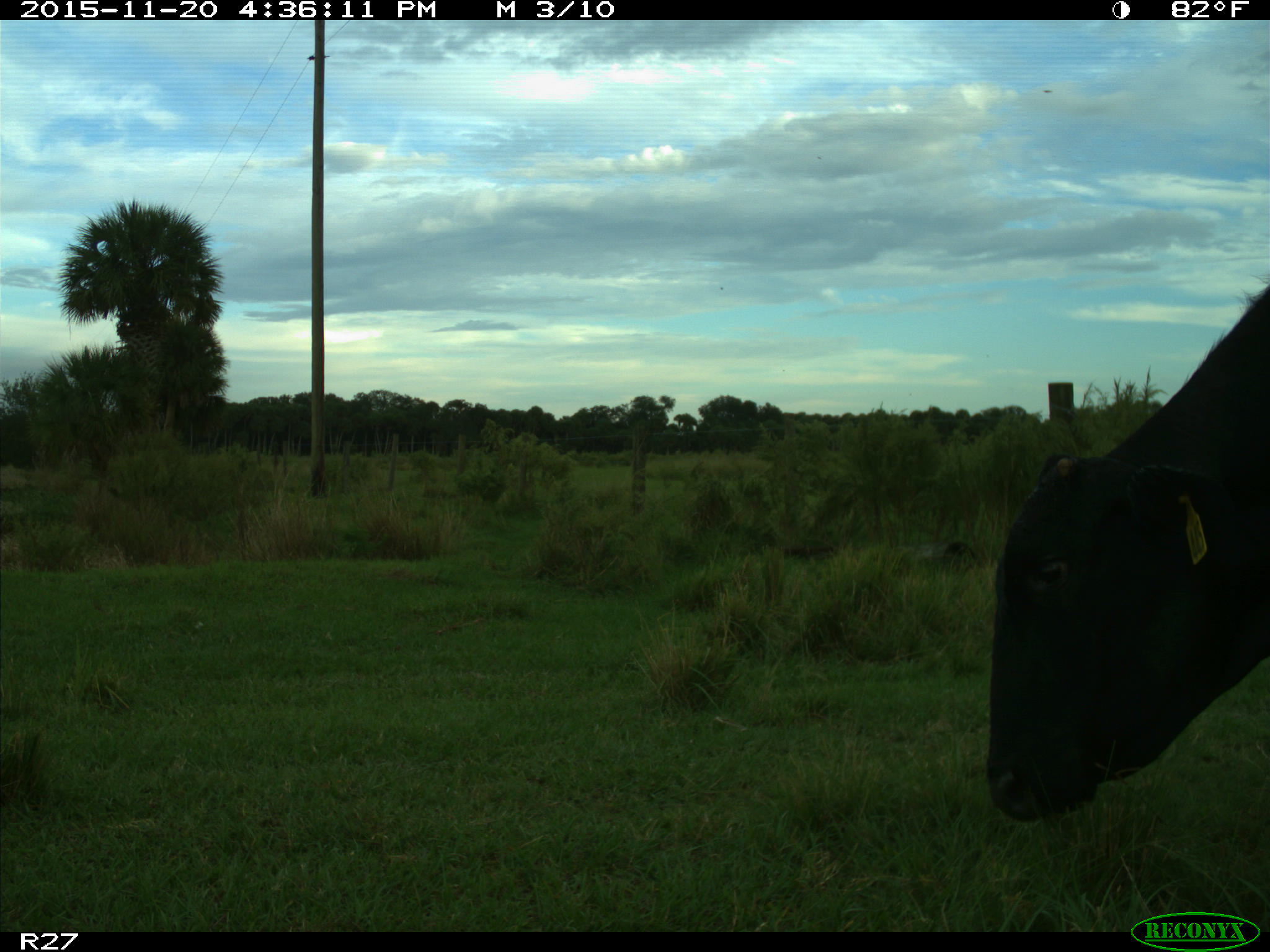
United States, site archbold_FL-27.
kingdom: Animalia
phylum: Chordata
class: Mammalia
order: Artiodactyla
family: Bovidae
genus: Bos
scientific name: Bos taurus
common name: domestic cow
Bos taurus (domestic cow).